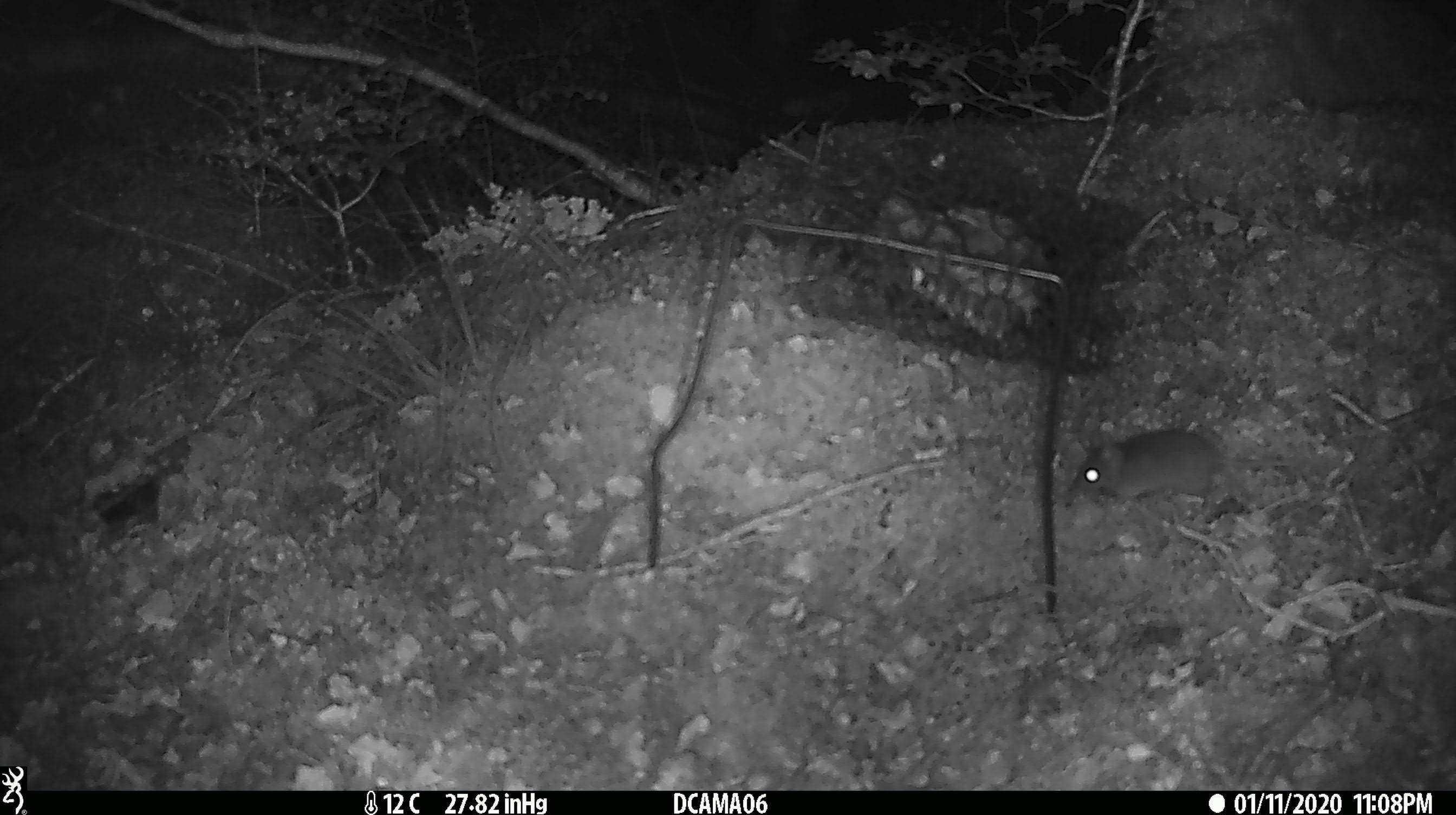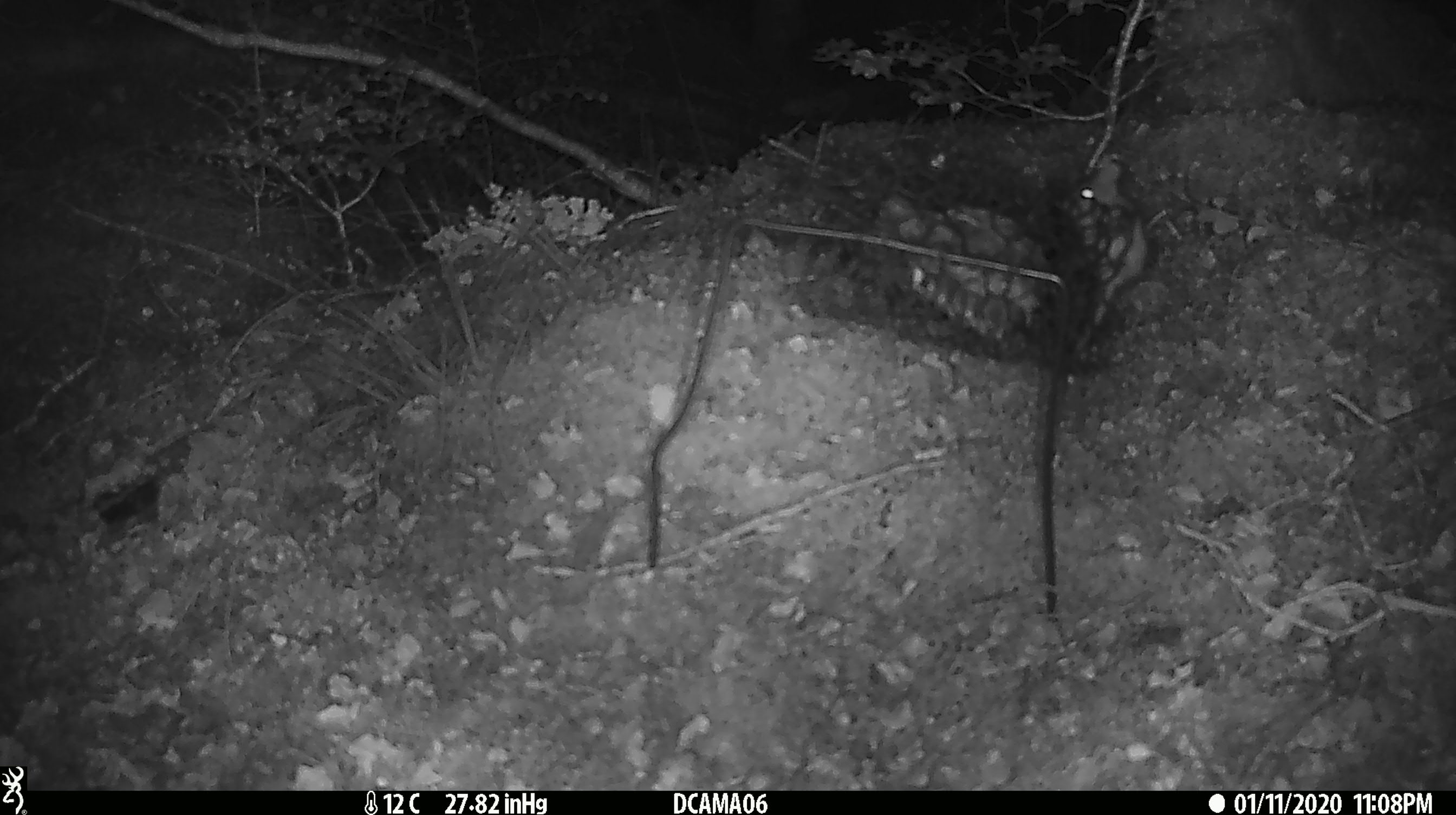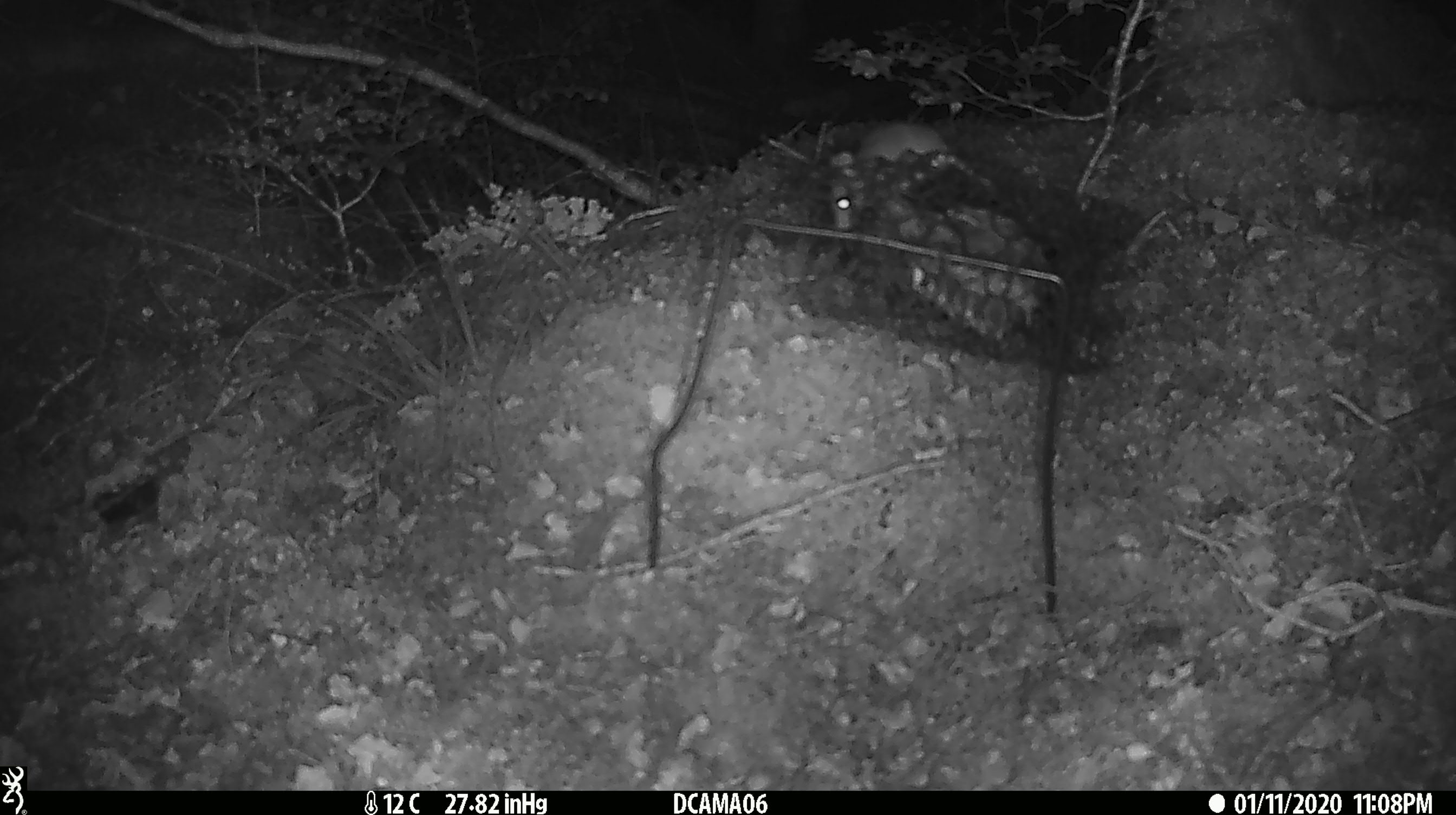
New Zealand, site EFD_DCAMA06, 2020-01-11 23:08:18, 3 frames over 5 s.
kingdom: Animalia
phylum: Chordata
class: Mammalia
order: Rodentia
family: Muridae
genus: Mus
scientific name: Mus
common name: mouse